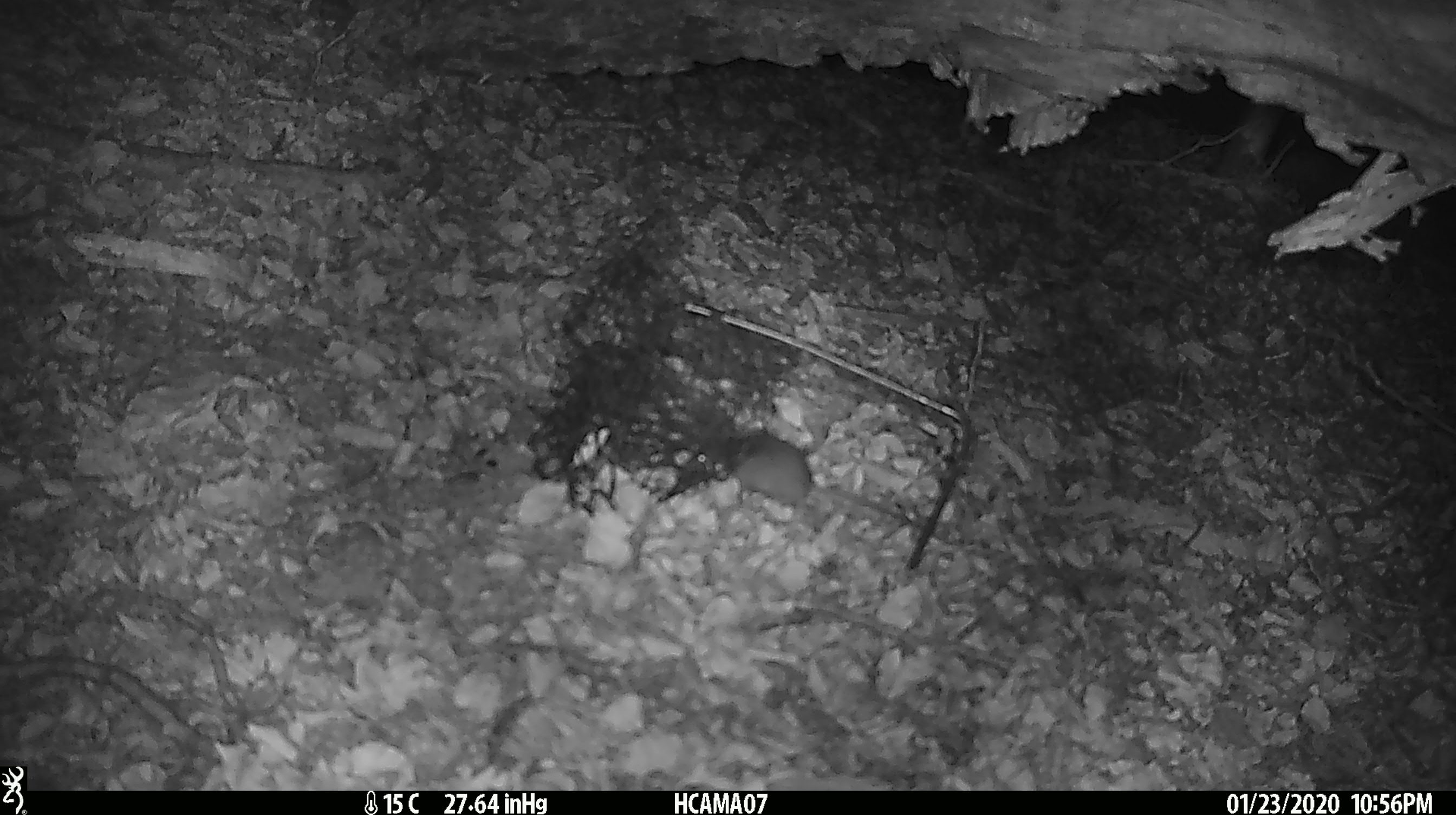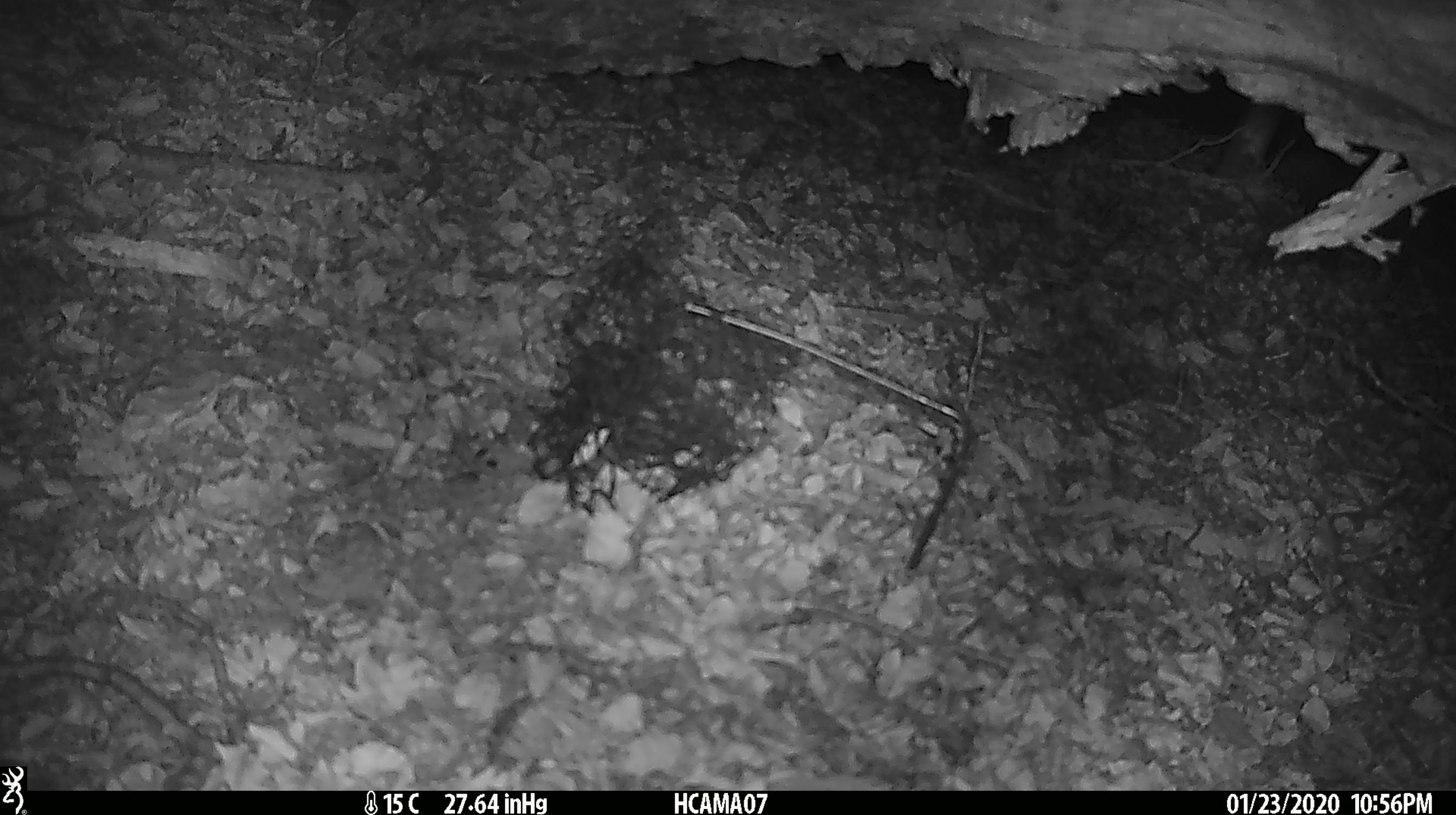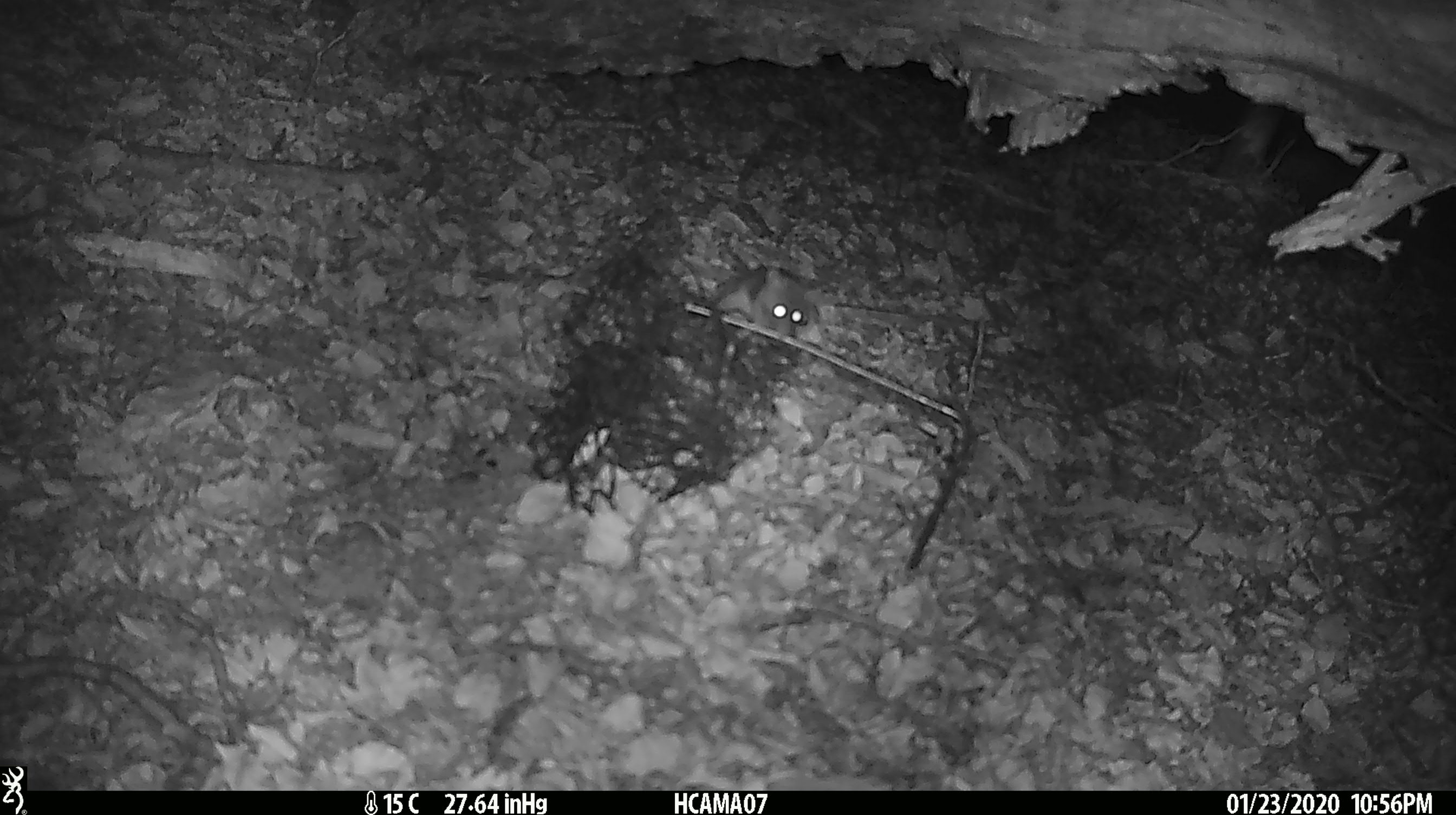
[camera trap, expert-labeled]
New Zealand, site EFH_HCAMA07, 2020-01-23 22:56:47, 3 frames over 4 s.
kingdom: Animalia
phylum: Chordata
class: Mammalia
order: Rodentia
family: Muridae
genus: Mus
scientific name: Mus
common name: mouse